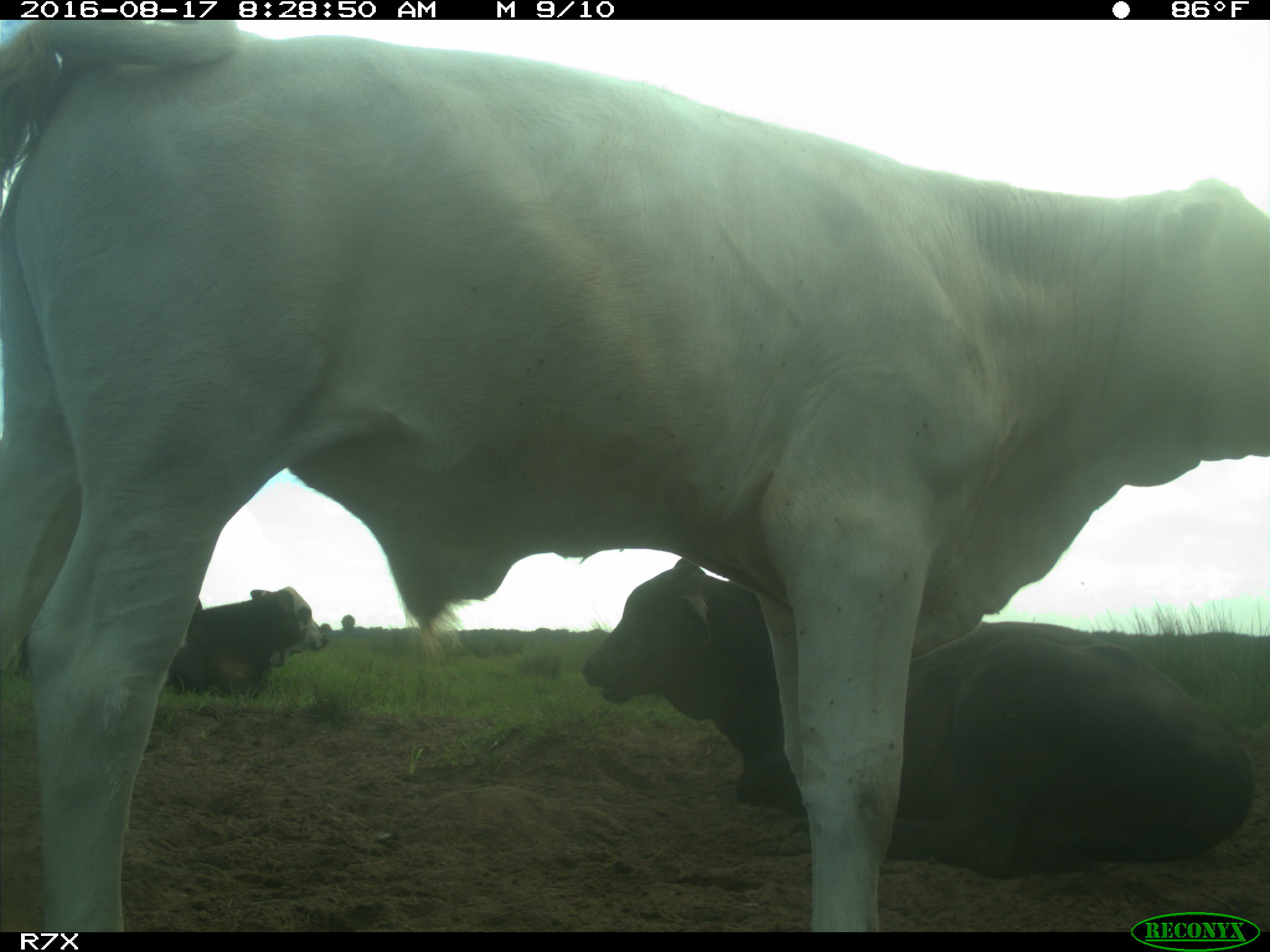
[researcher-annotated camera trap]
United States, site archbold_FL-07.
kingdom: Animalia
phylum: Chordata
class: Mammalia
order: Artiodactyla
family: Bovidae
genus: Bos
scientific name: Bos taurus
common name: domestic cow